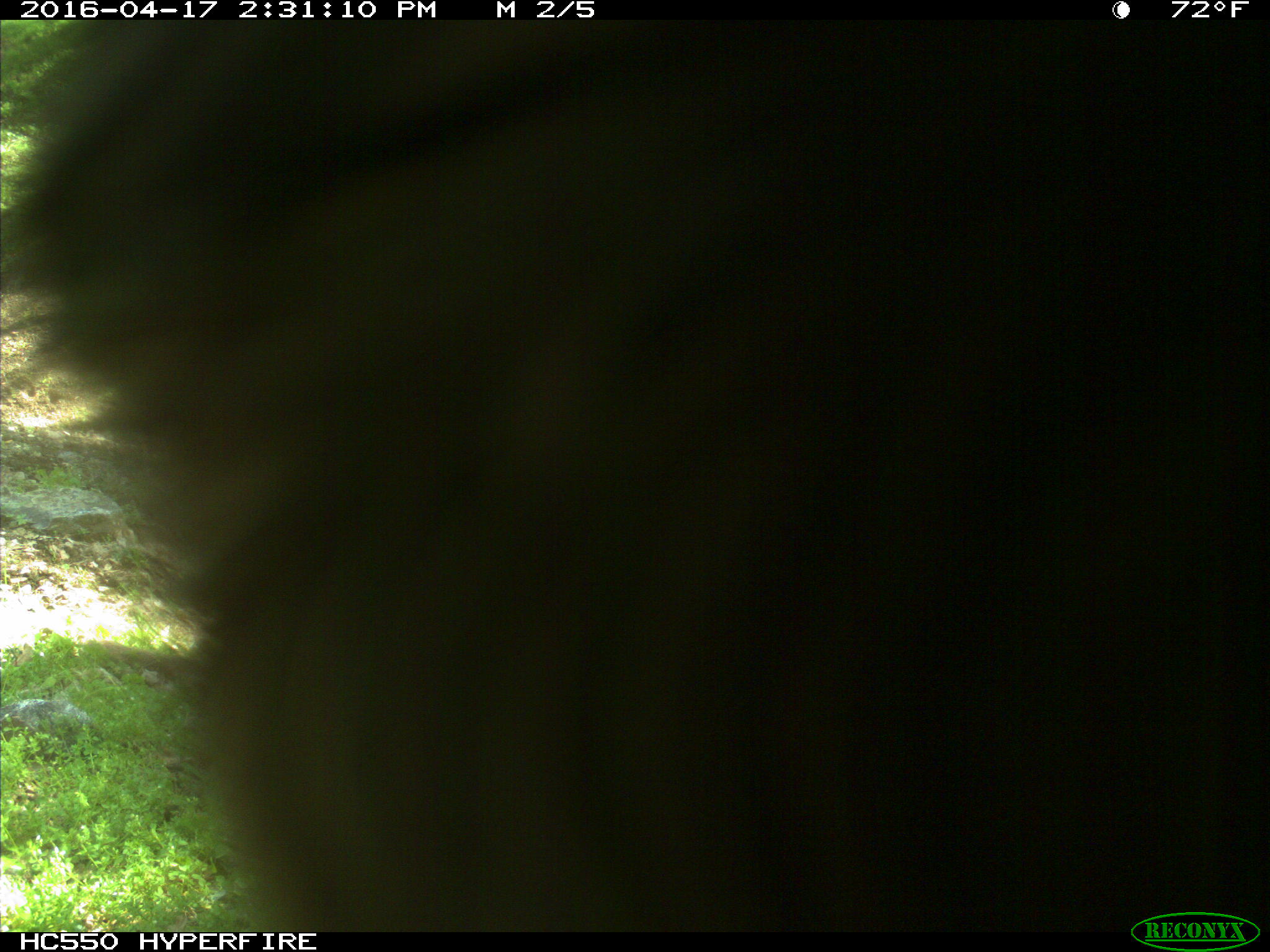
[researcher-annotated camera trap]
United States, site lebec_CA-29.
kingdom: Animalia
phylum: Chordata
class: Mammalia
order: Artiodactyla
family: Bovidae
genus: Bos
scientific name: Bos taurus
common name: domestic cow